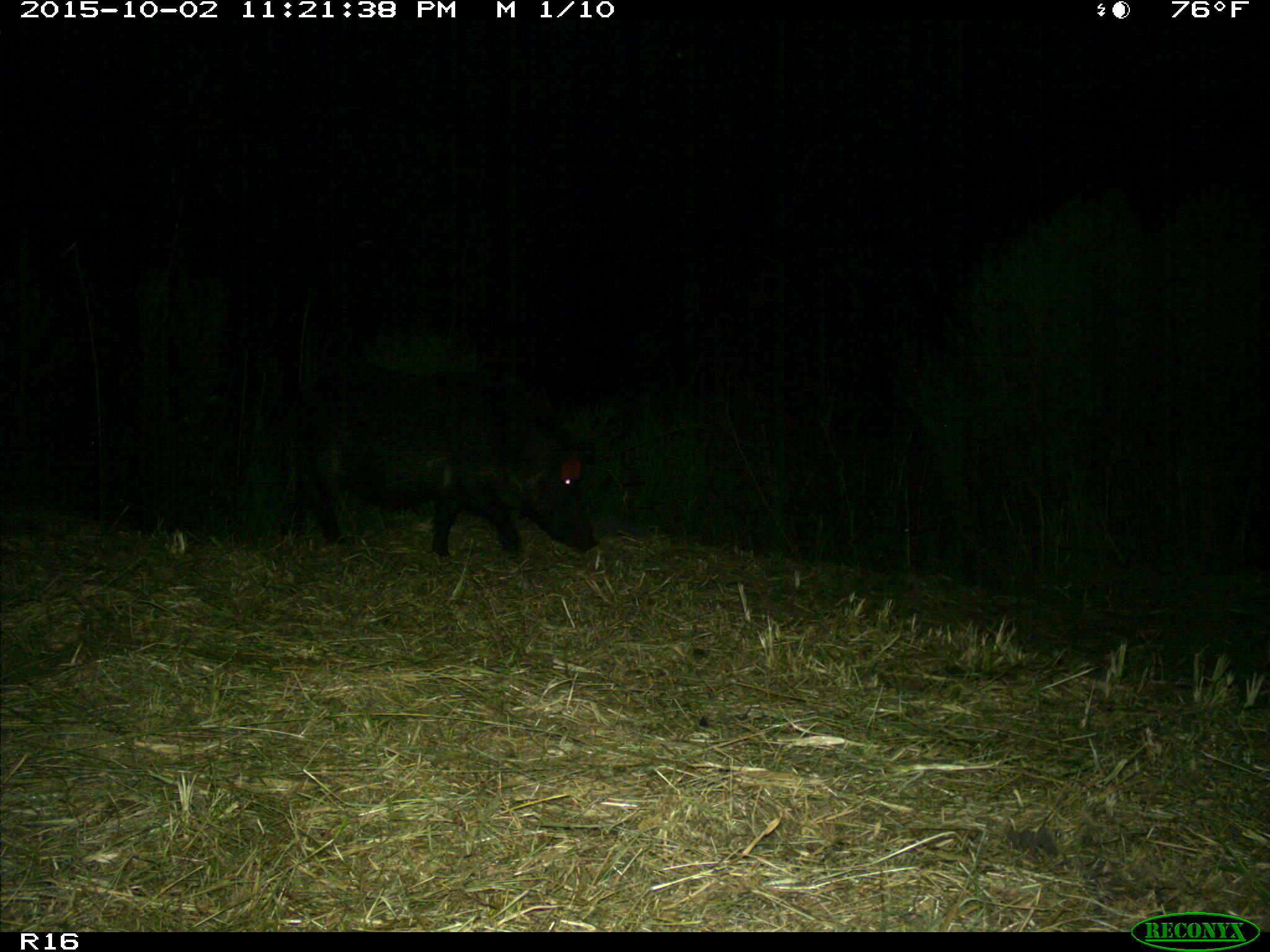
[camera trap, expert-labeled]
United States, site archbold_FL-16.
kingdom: Animalia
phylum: Chordata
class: Mammalia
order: Artiodactyla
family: Suidae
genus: Sus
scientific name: Sus scrofa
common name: wild boar